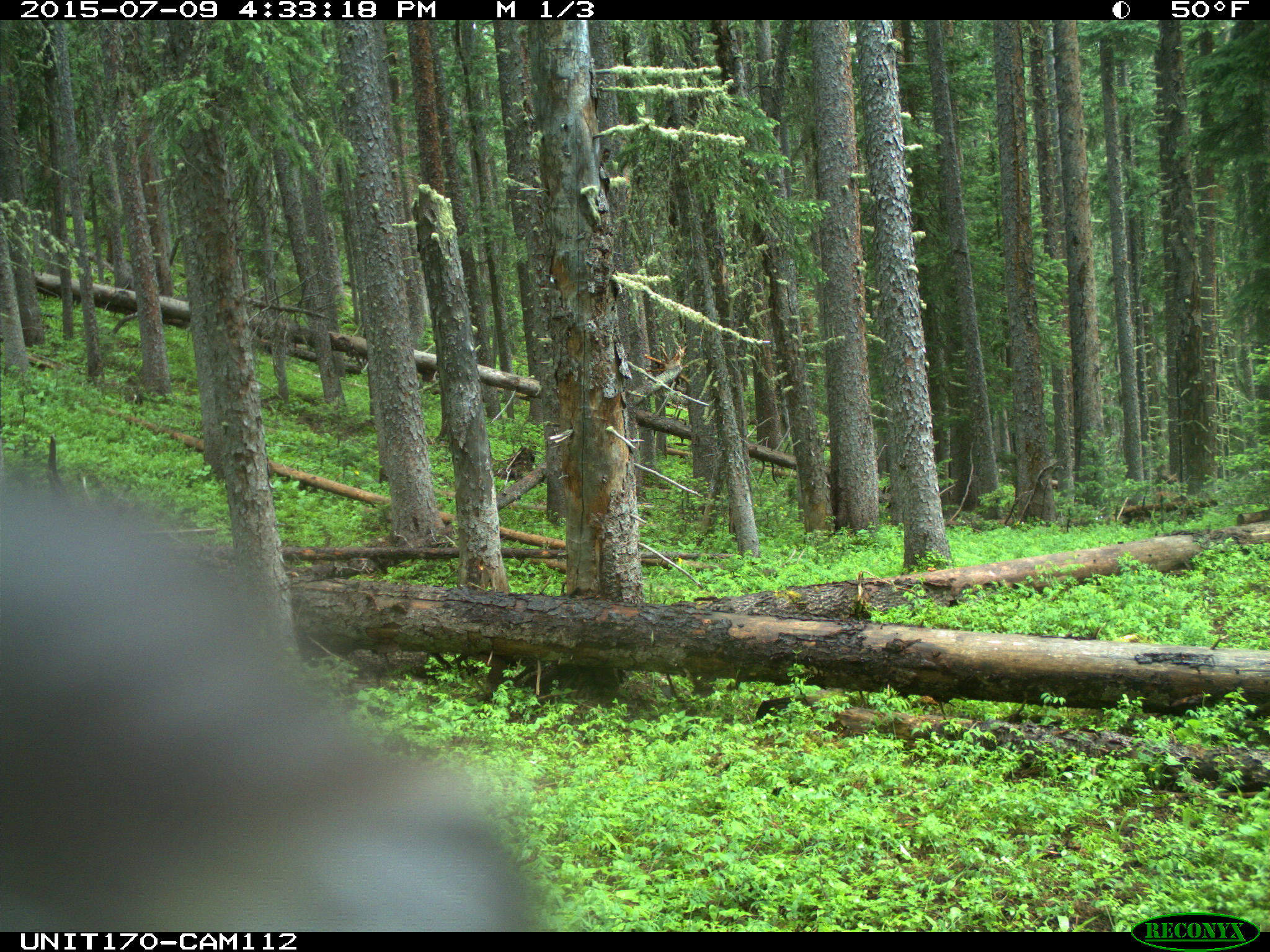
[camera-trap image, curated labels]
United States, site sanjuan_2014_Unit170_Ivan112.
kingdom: Animalia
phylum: Chordata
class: Mammalia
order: Artiodactyla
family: Cervidae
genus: Cervus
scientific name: Cervus elaphus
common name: red deer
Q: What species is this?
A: Cervus elaphus (red deer).